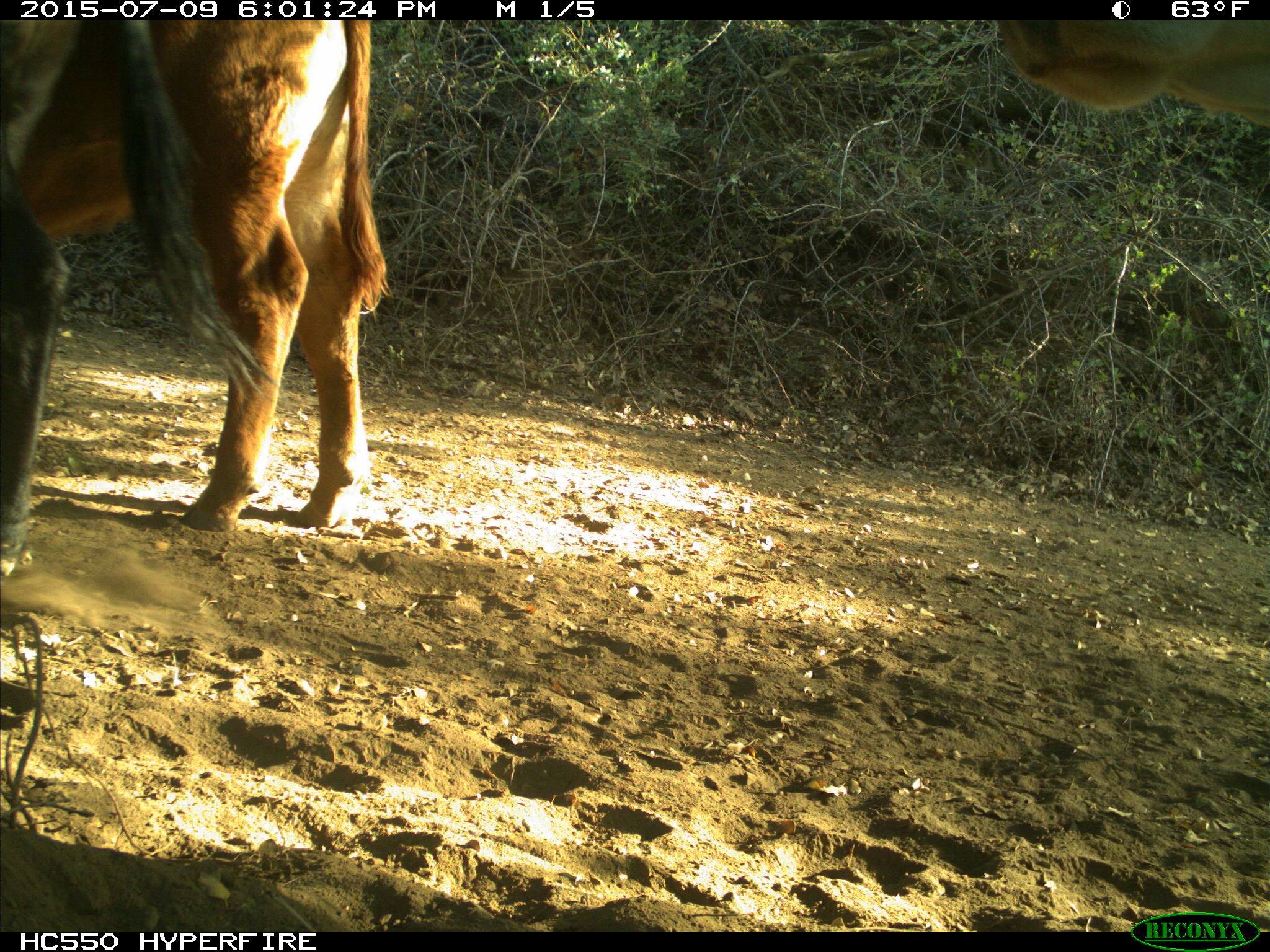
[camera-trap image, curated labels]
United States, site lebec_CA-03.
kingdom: Animalia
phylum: Chordata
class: Mammalia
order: Artiodactyla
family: Bovidae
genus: Bos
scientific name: Bos taurus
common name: domestic cow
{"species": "Bos taurus (domestic cow)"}